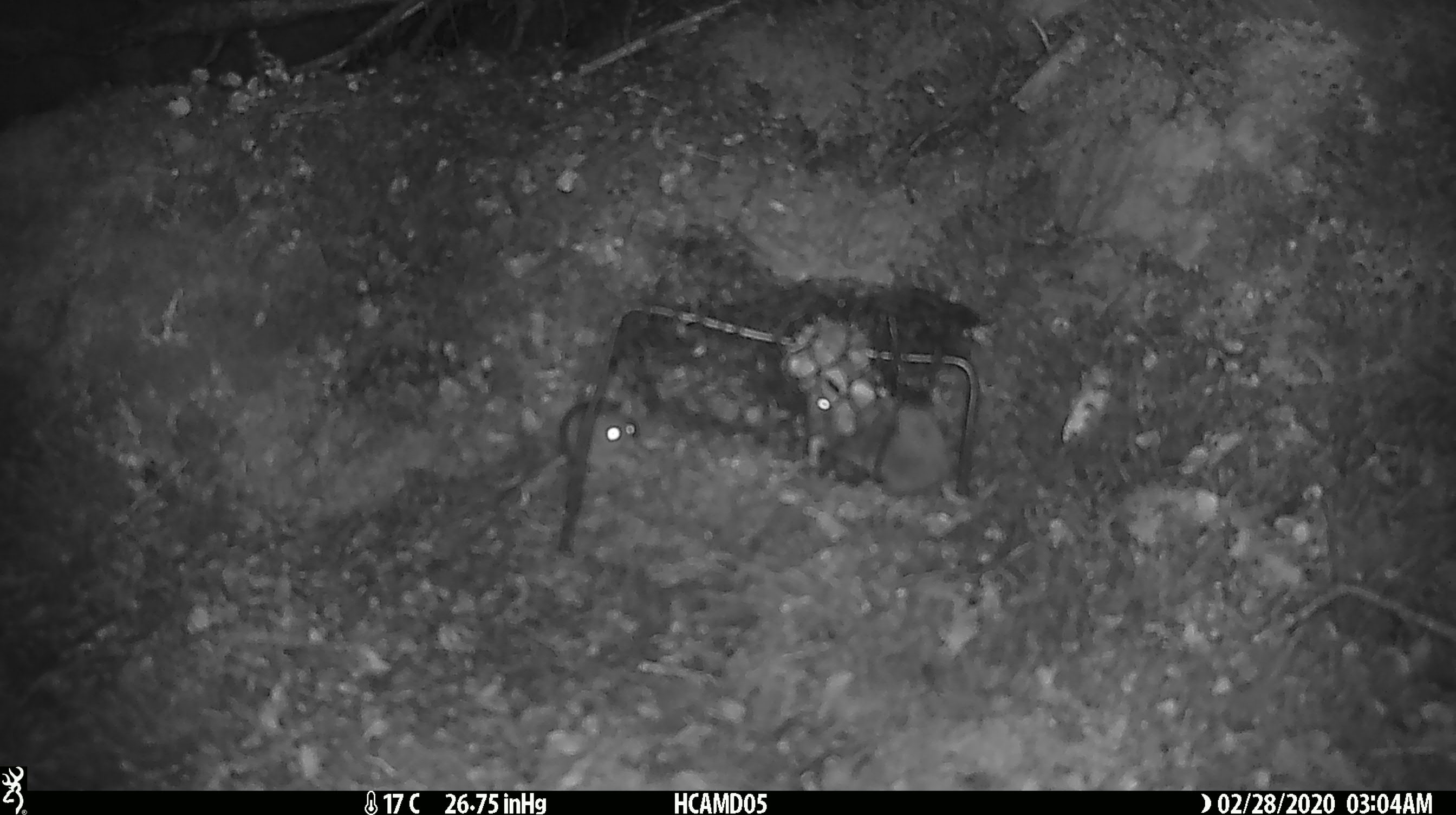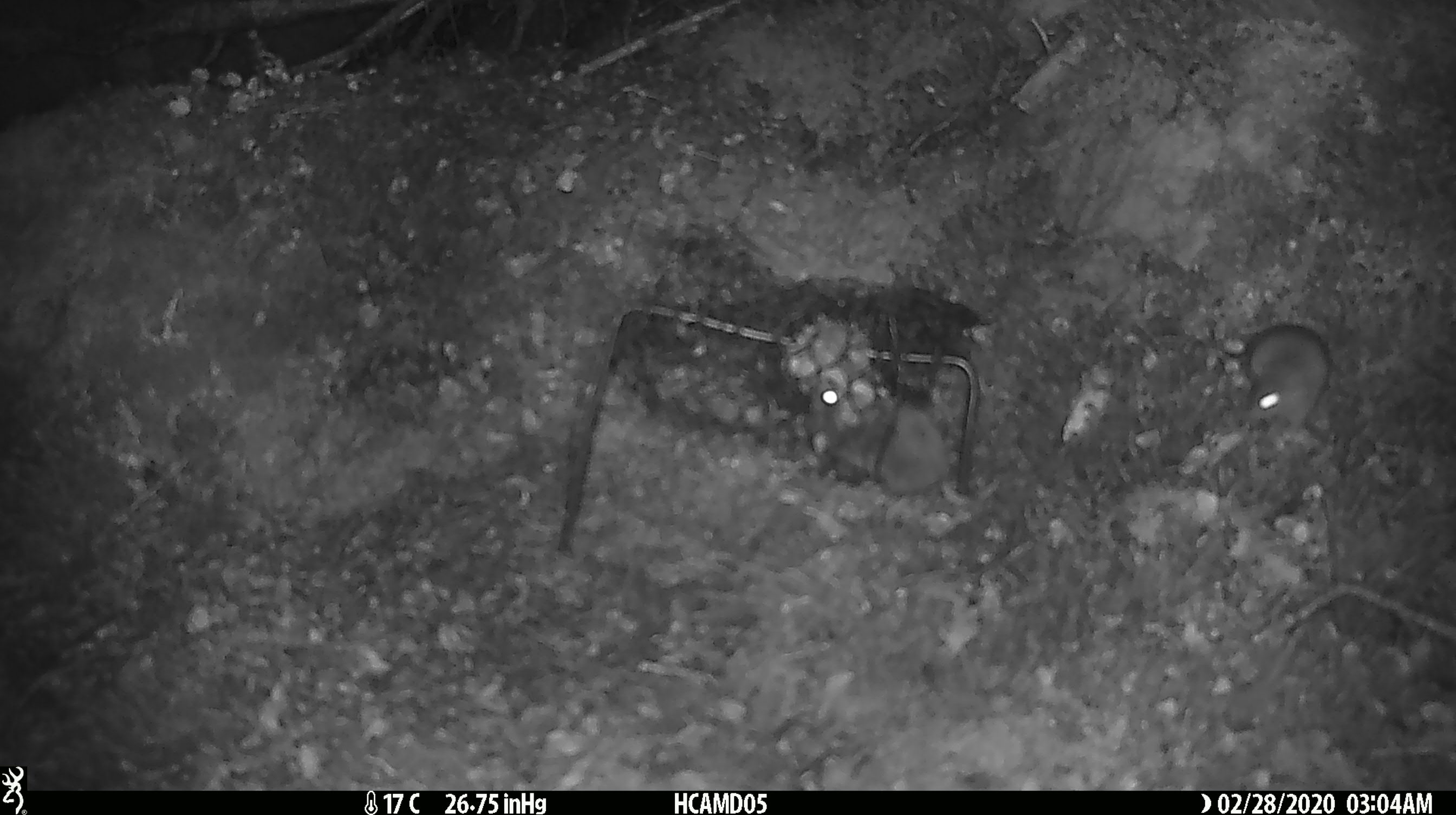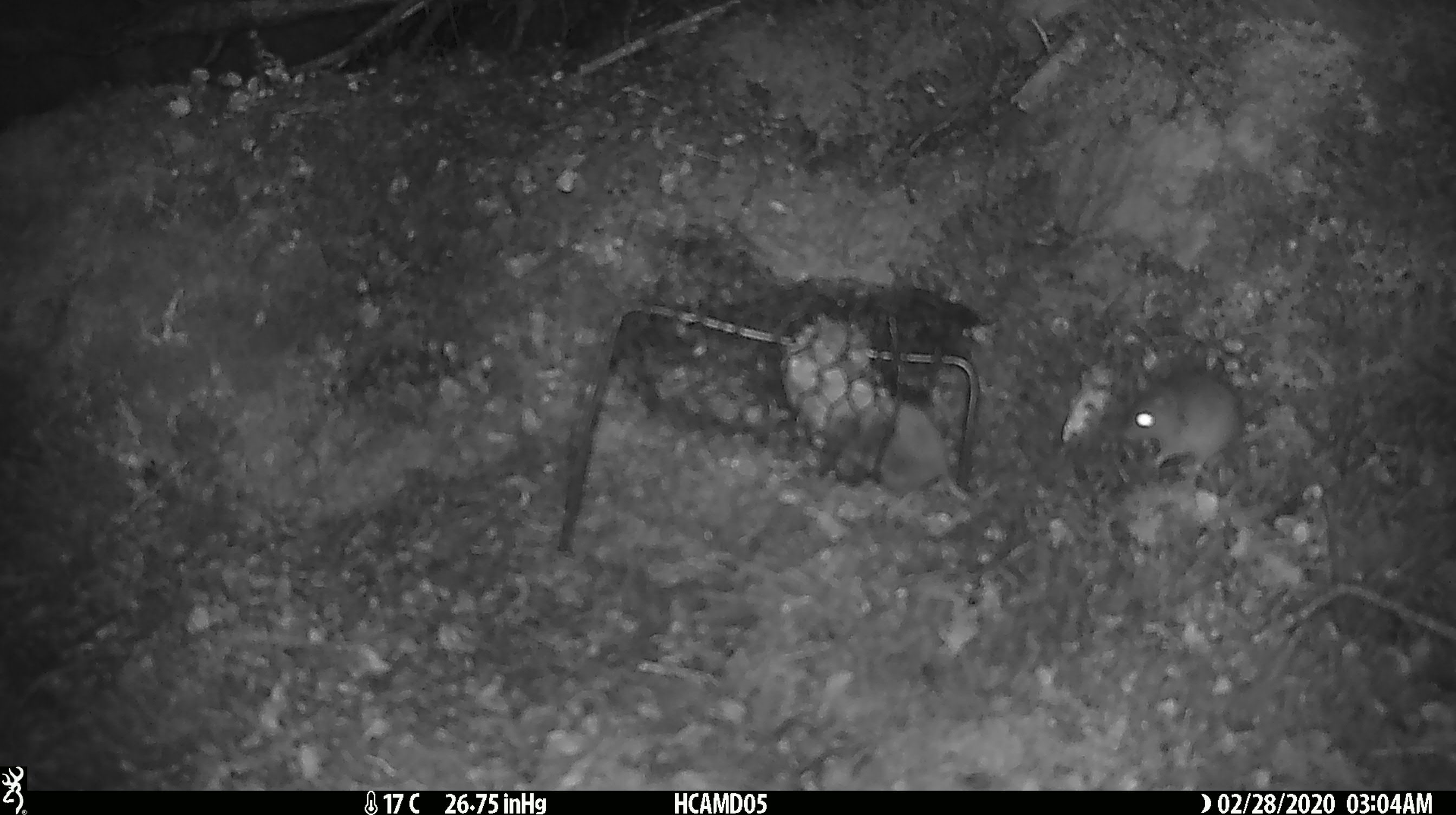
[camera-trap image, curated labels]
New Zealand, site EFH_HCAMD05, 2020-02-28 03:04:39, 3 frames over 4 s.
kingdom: Animalia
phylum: Chordata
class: Mammalia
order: Rodentia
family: Muridae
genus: Mus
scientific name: Mus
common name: mouse